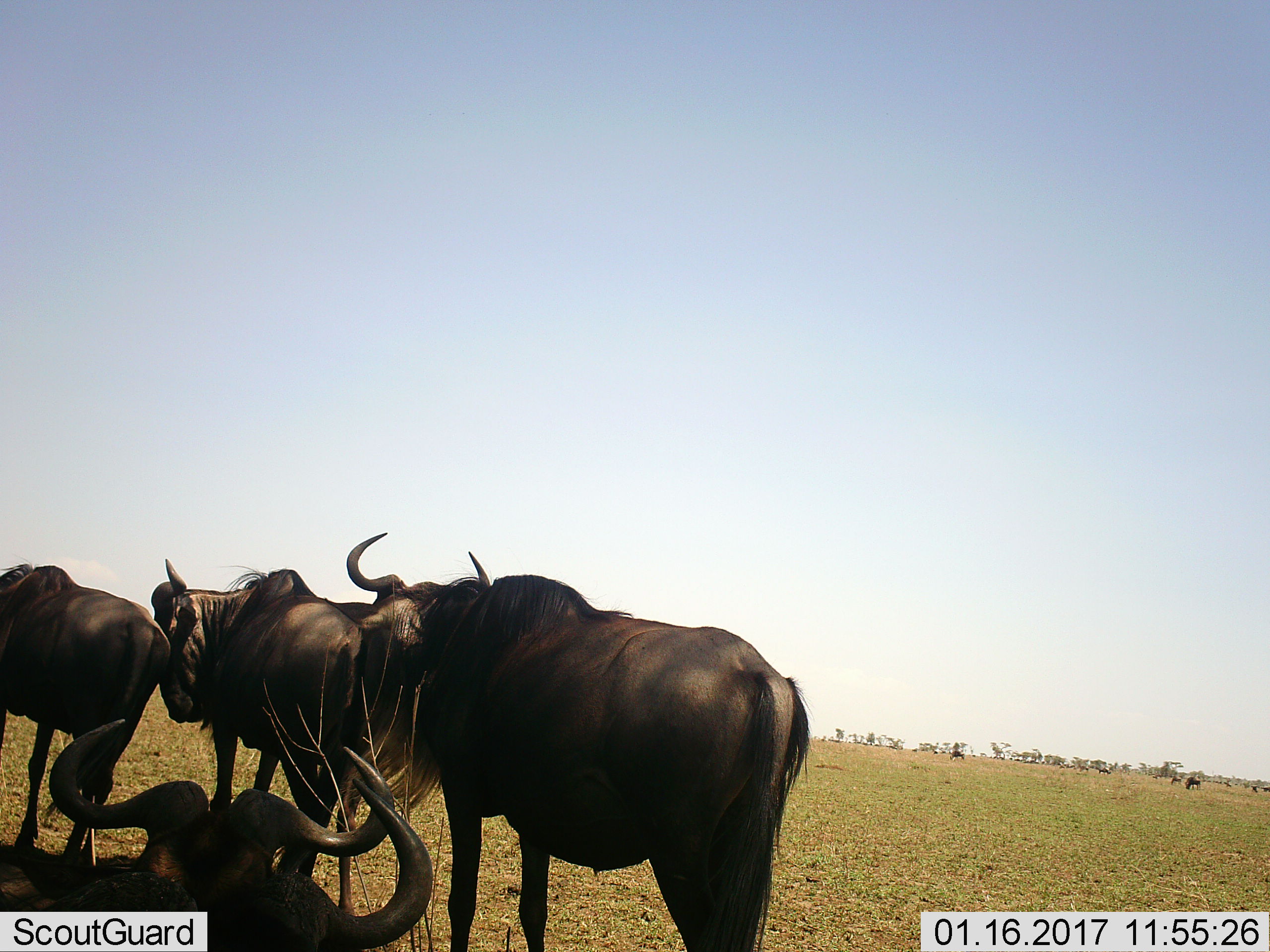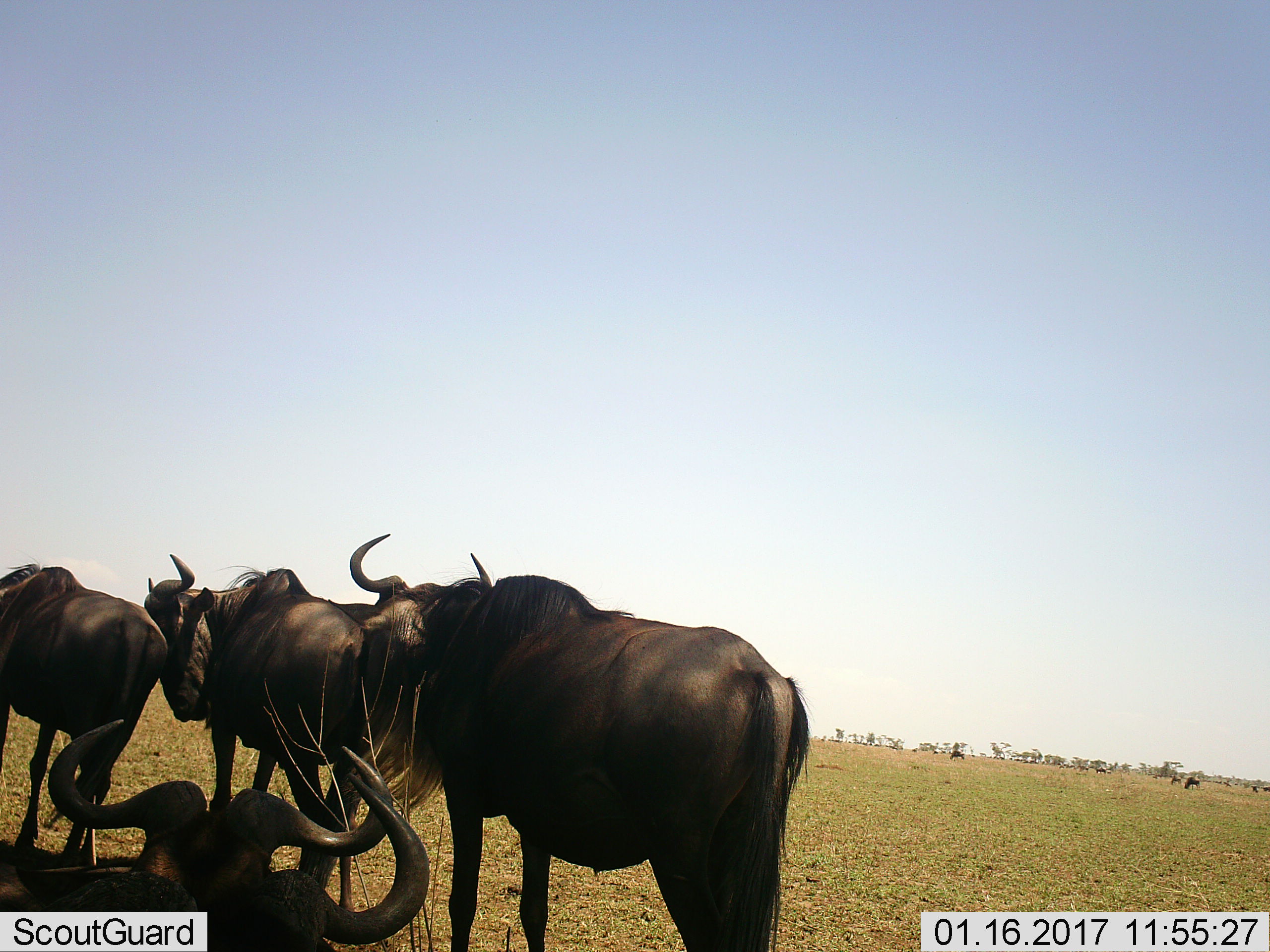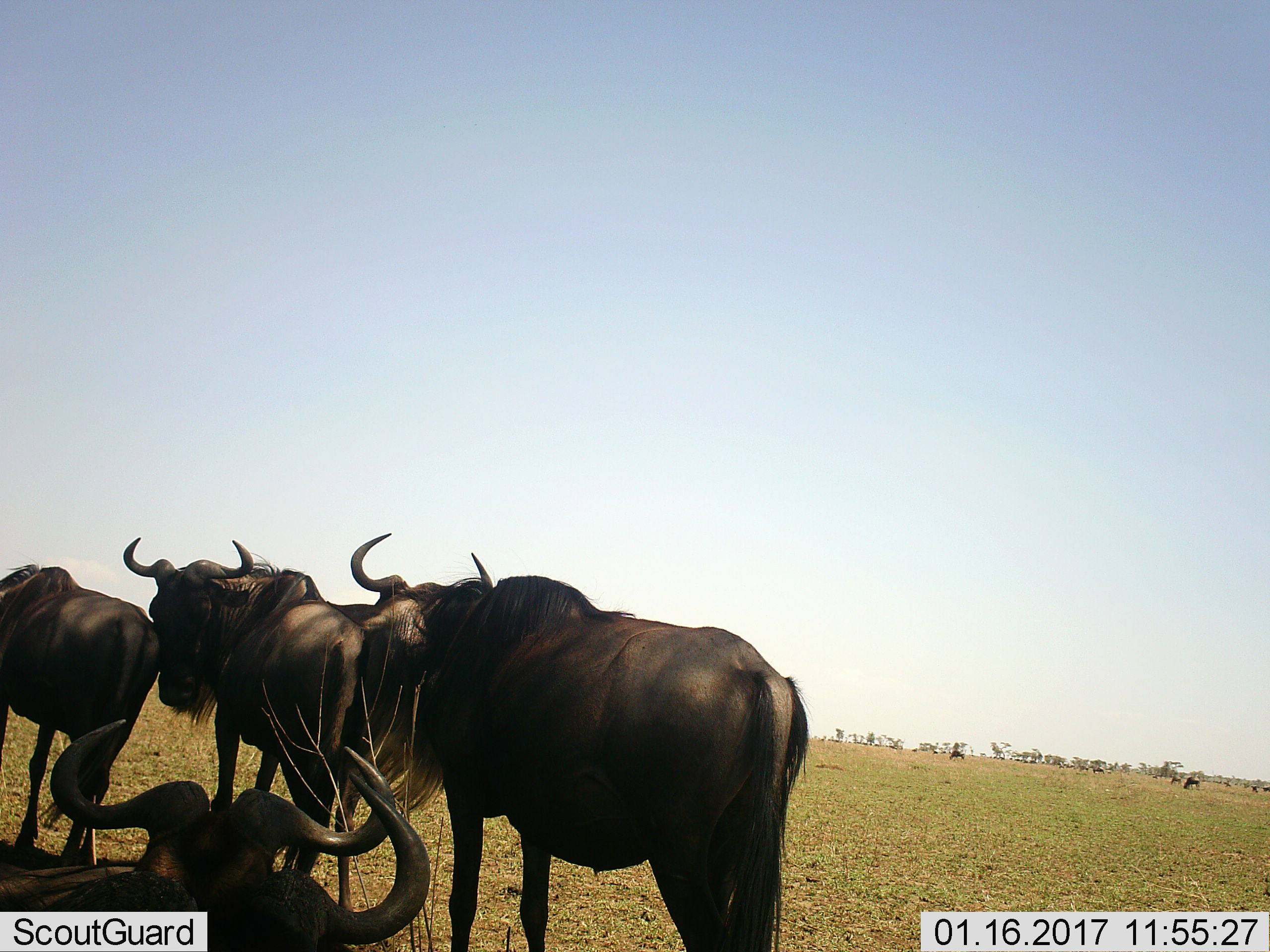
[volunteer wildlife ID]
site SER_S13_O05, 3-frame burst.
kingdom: Animalia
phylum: Chordata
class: Mammalia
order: Artiodactyla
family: Bovidae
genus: Connochaetes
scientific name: Connochaetes taurinus taurinus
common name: blue wildebeest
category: wildebeestblue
Wildebeestblue (blue wildebeest) (Connochaetes taurinus taurinus), count 7. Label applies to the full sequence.